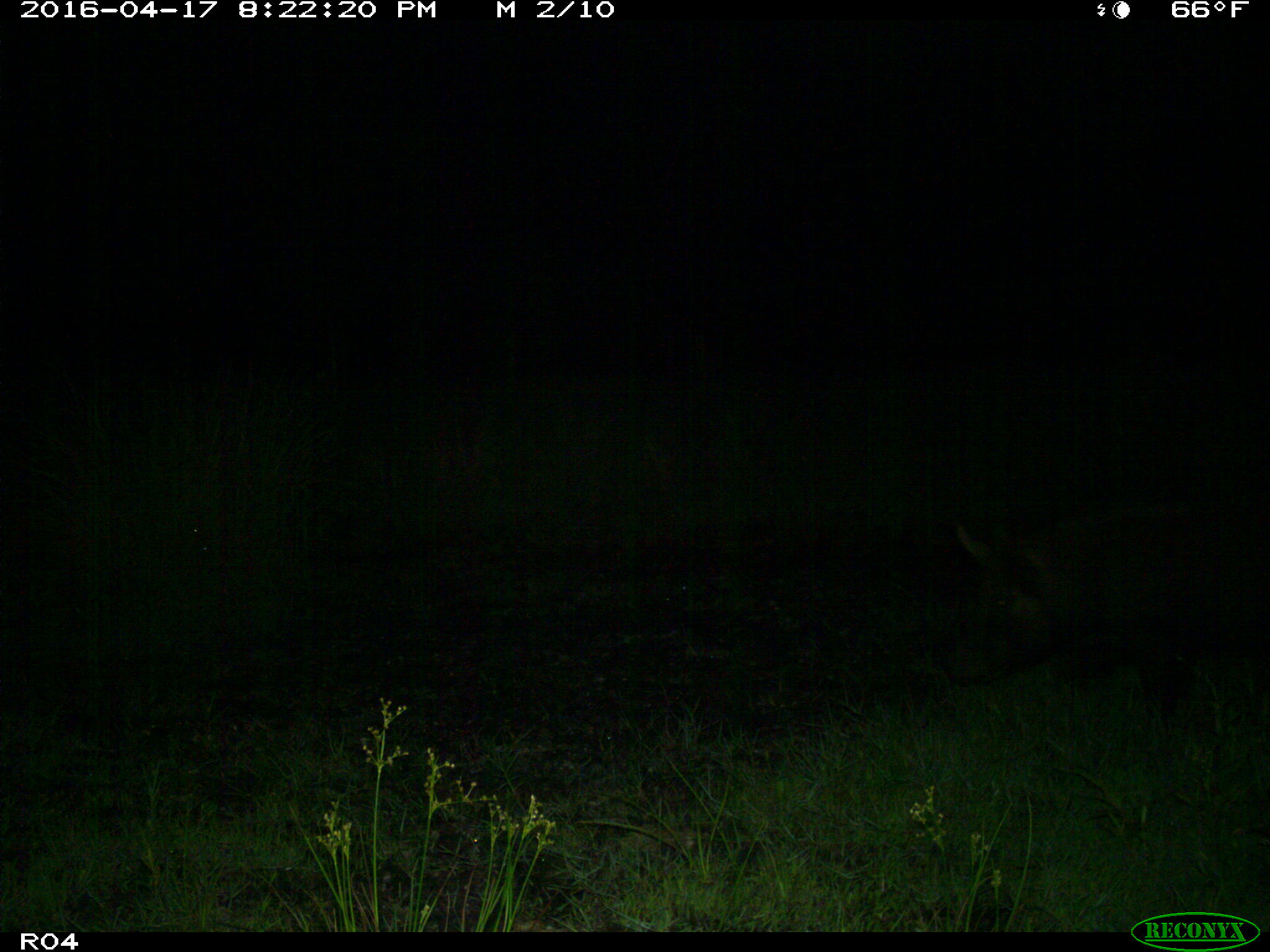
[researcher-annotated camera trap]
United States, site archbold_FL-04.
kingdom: Animalia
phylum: Chordata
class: Mammalia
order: Artiodactyla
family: Suidae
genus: Sus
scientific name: Sus scrofa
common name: wild boar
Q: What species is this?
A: Sus scrofa (wild boar).